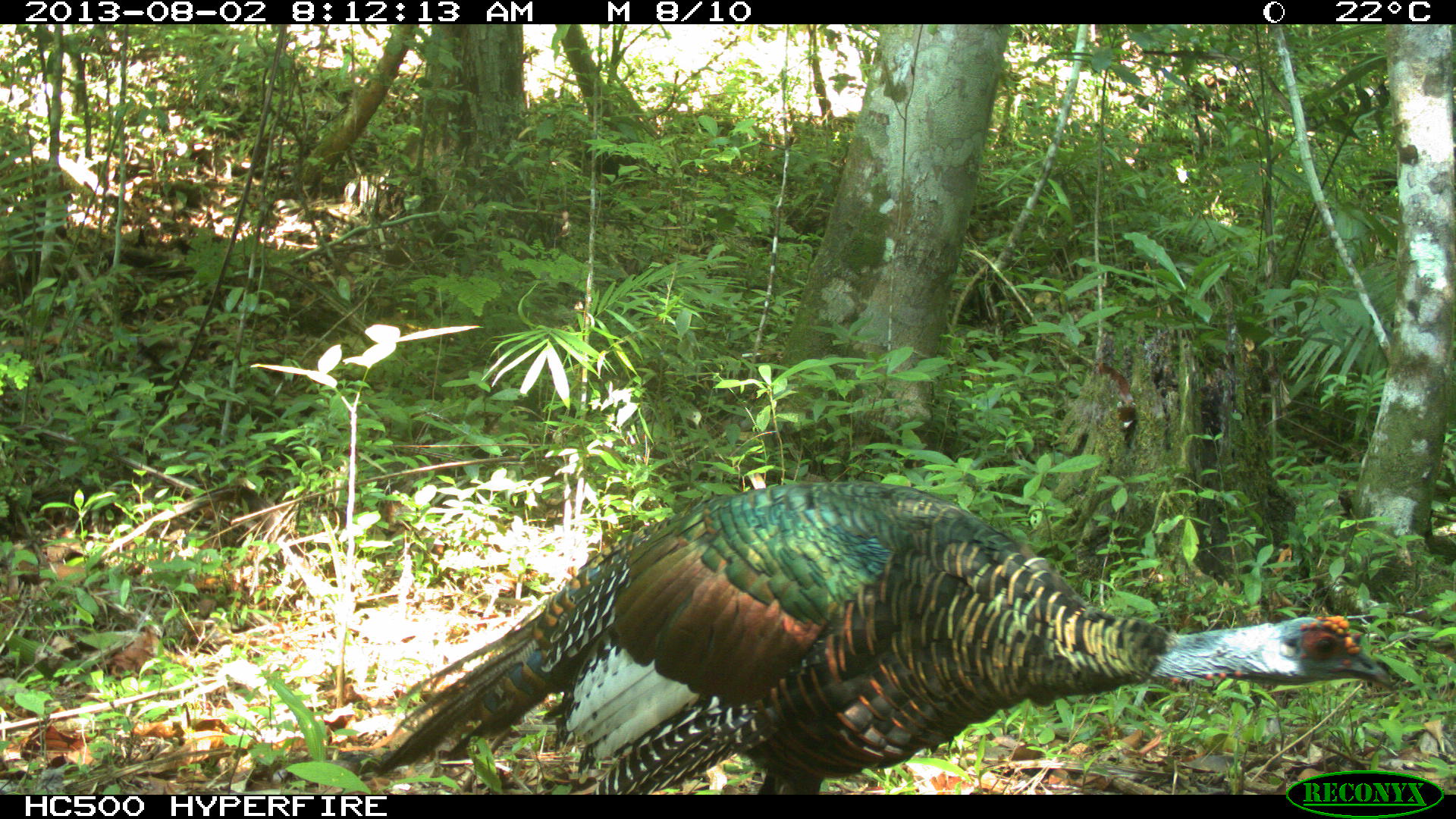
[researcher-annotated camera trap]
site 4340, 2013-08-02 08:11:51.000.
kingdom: Animalia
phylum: Chordata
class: Aves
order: Galliformes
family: Phasianidae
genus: Meleagris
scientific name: Meleagris ocellata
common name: ocellated turkey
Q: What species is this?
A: Meleagris ocellata (ocellated turkey).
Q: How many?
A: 1.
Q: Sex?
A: Male.